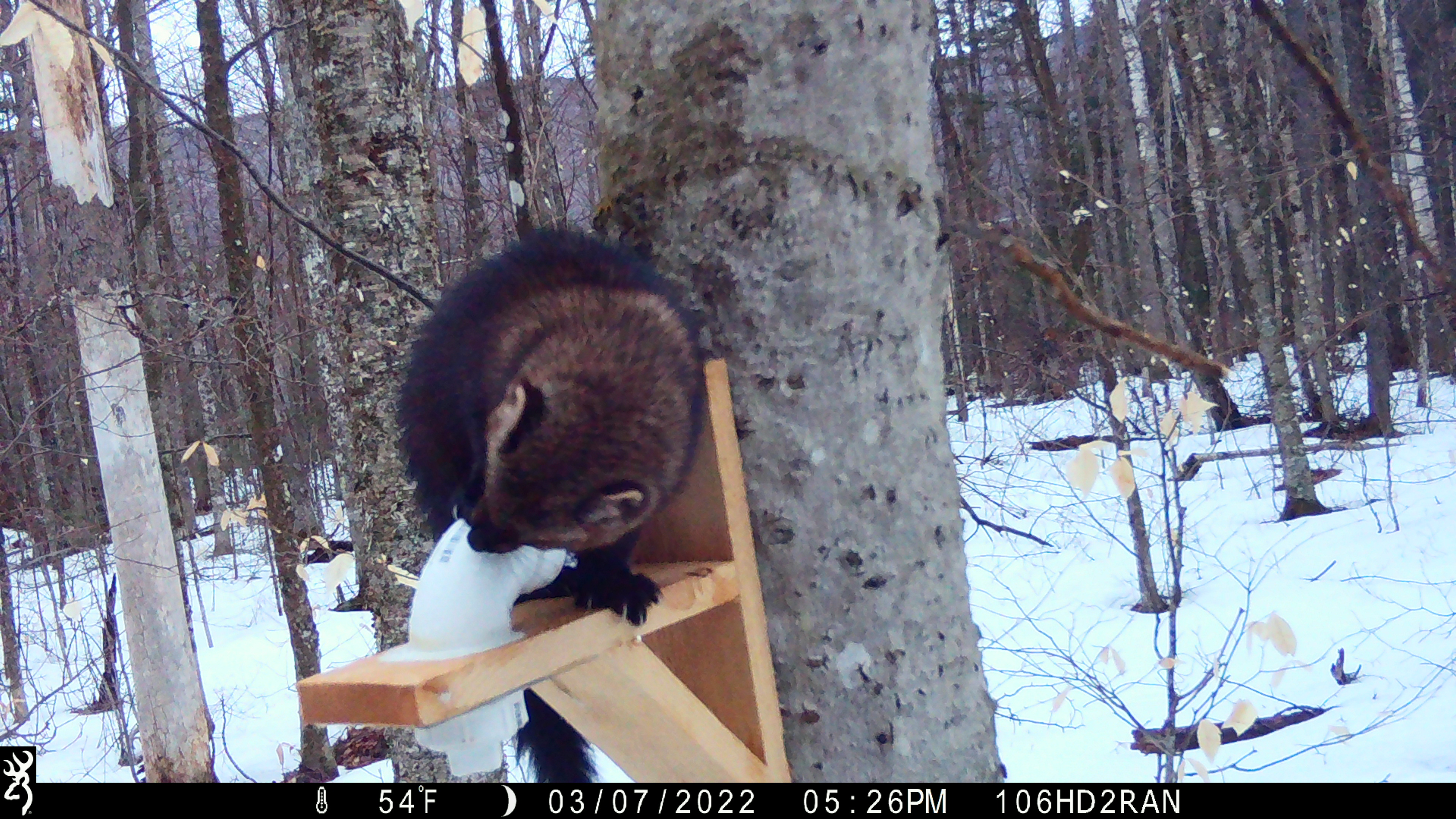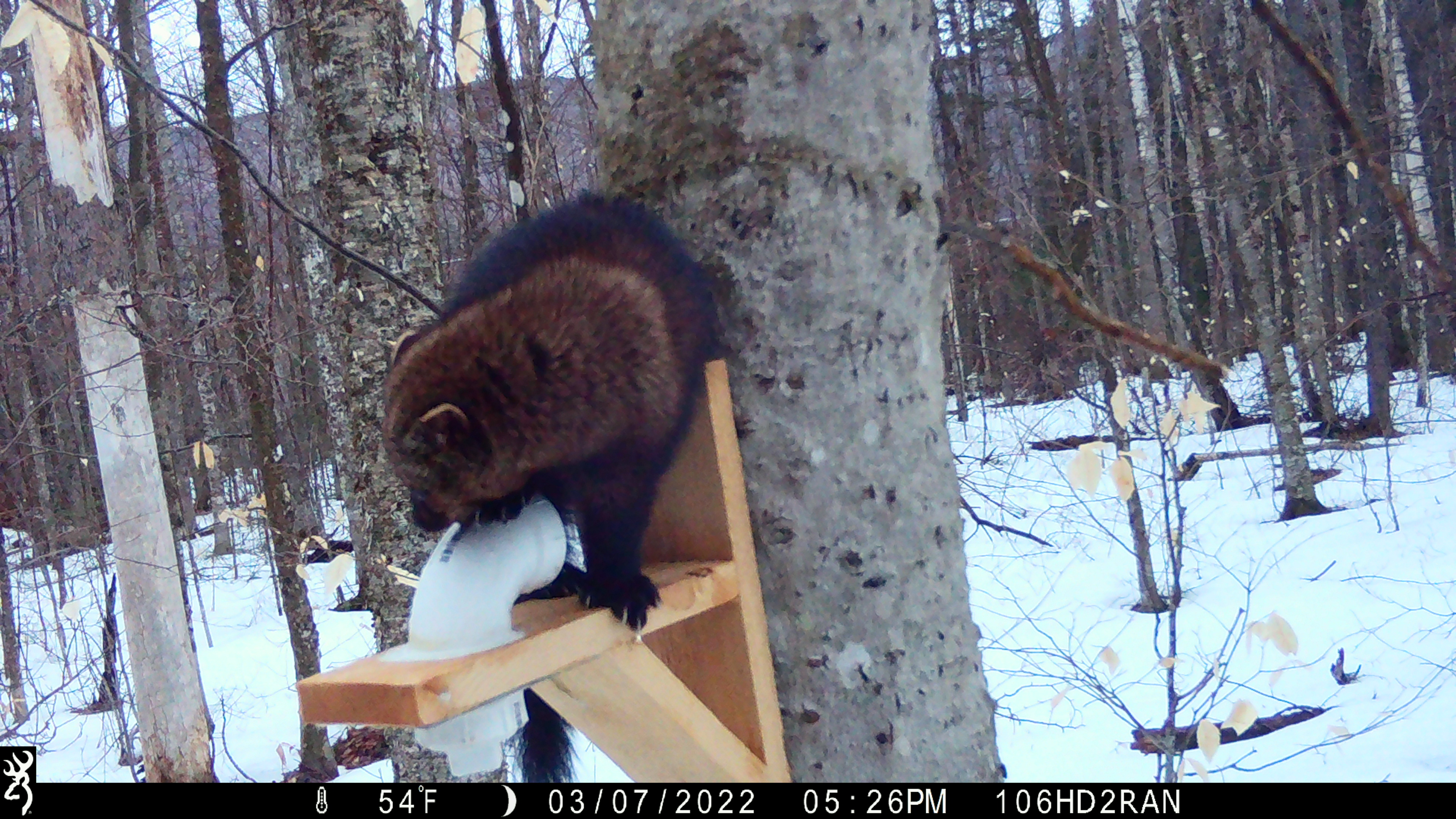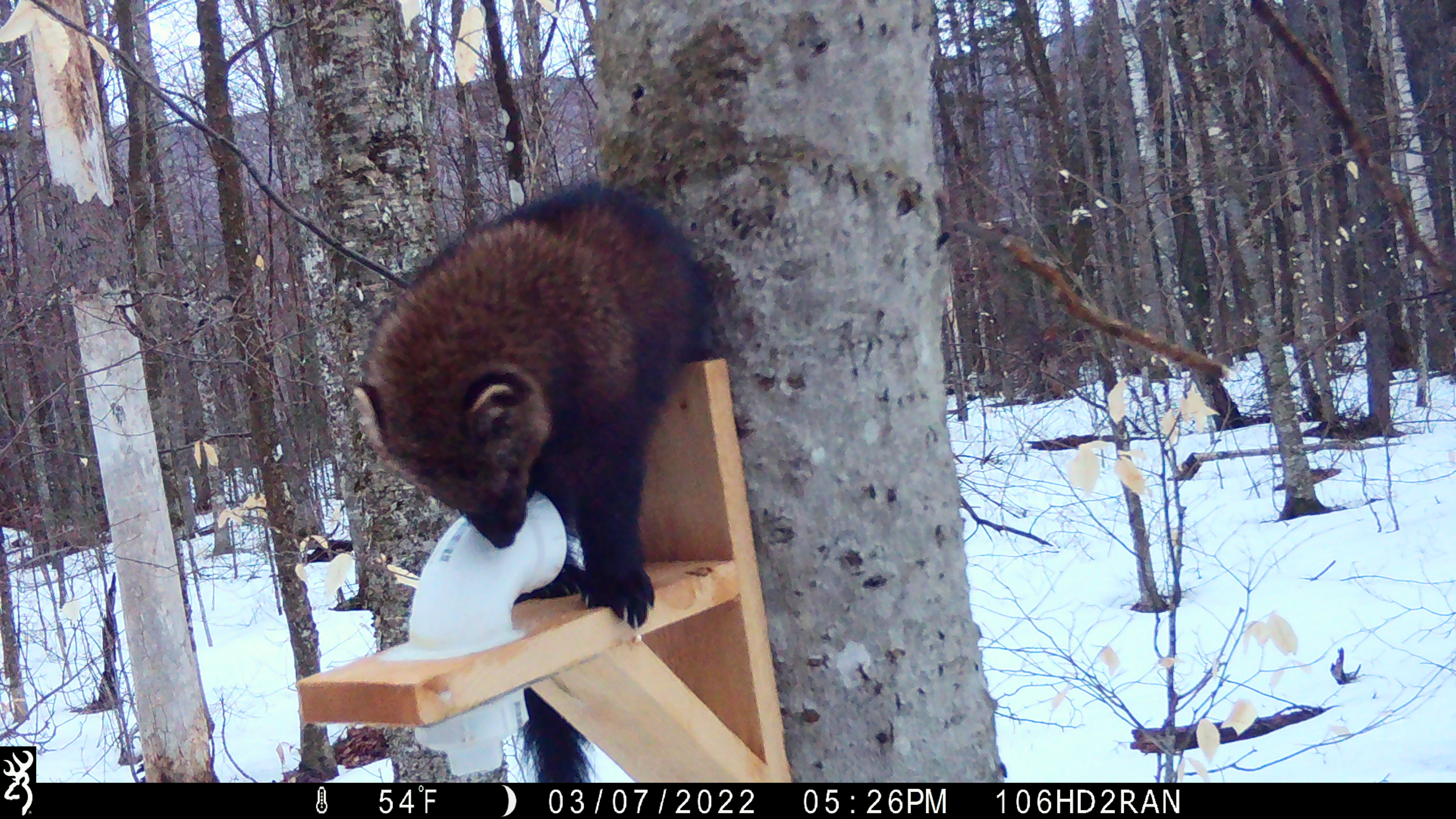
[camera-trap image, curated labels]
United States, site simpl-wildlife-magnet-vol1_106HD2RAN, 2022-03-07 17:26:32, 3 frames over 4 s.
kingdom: Animalia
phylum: Chordata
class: Mammalia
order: Carnivora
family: Mustelidae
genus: Pekania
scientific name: Pekania pennanti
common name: fisher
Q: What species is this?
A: Fisher (Pekania pennanti).